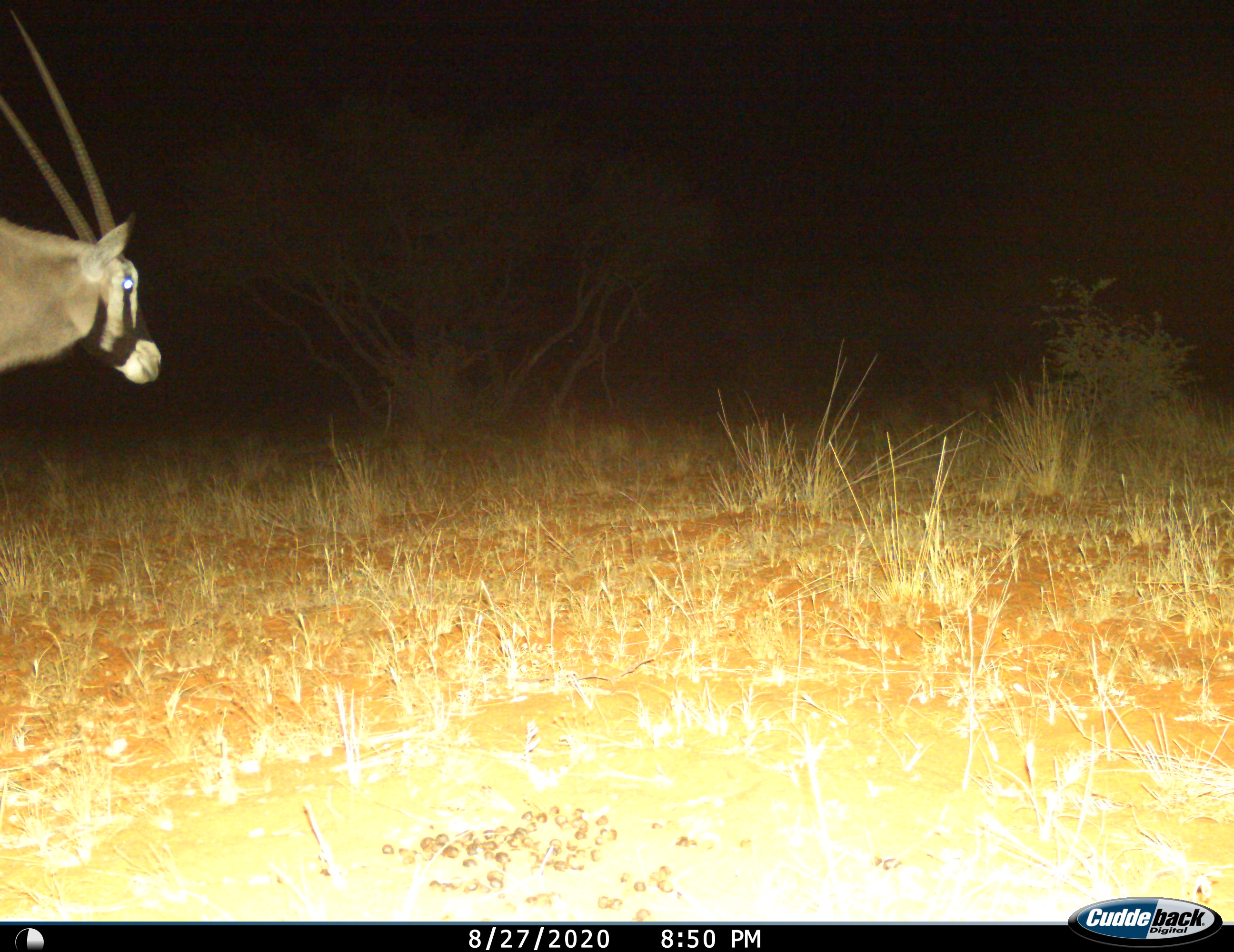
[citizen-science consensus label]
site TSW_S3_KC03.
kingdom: Animalia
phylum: Chordata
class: Mammalia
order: Artiodactyla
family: Bovidae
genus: Oryx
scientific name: Oryx gazella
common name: gemsbok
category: oryx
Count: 1.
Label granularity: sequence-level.